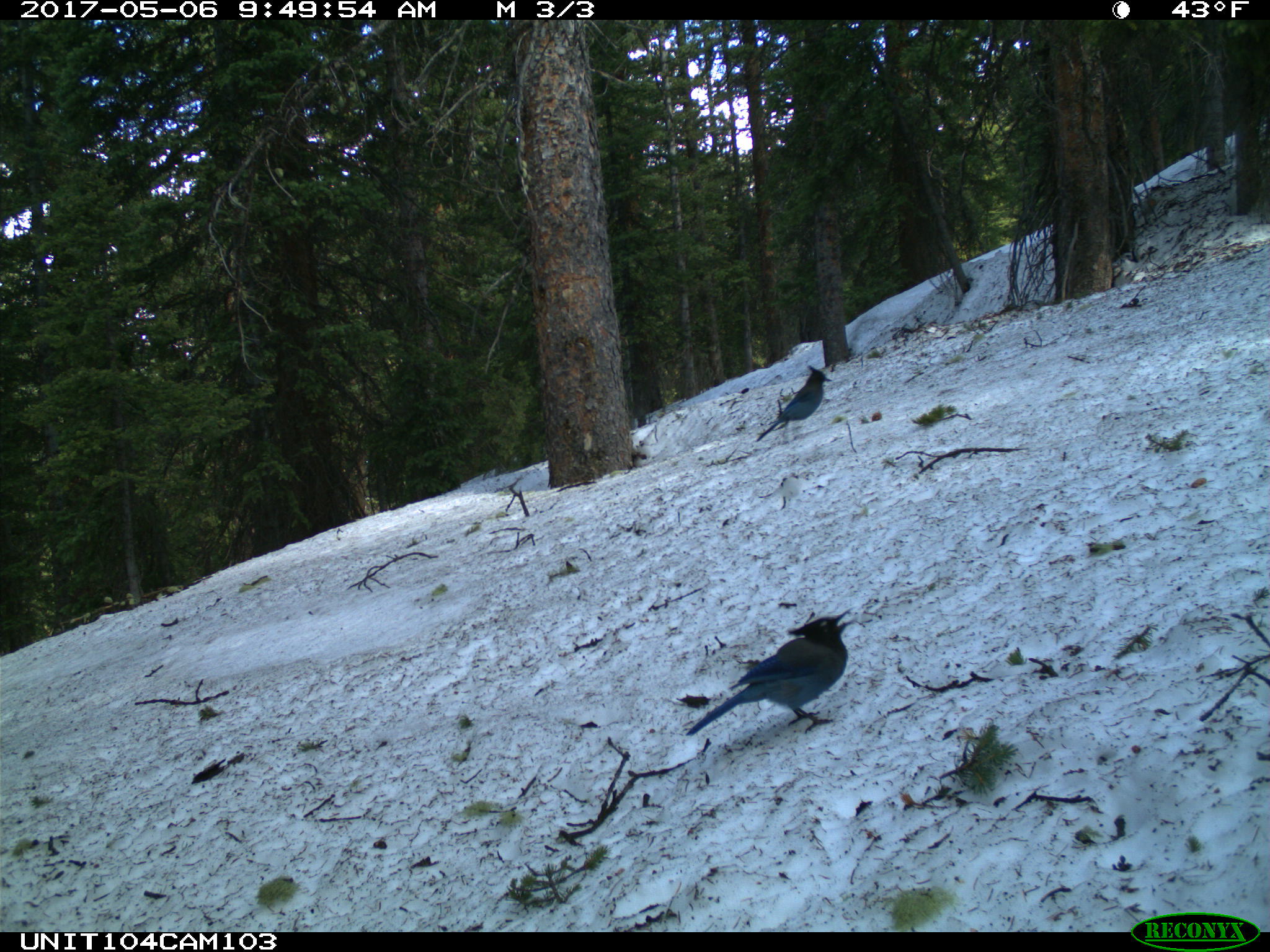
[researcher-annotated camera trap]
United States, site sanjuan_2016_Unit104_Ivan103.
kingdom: Animalia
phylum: Chordata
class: Aves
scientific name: Aves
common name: birds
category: unidentified bird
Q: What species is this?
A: Unidentified bird (birds) (Aves).